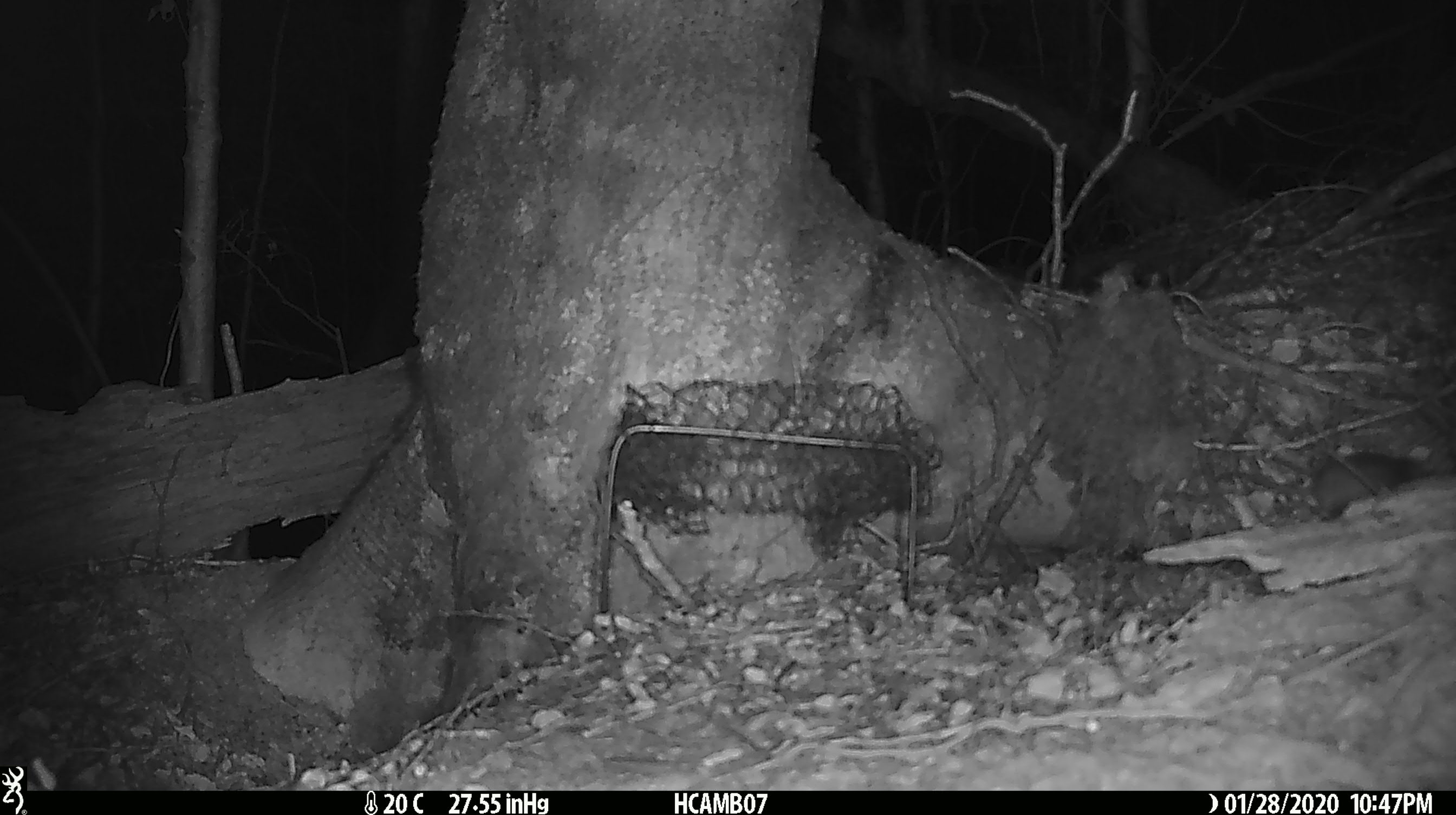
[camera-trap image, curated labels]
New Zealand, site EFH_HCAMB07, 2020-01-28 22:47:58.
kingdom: Animalia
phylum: Chordata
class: Mammalia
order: Rodentia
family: Muridae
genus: Mus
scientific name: Mus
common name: mouse